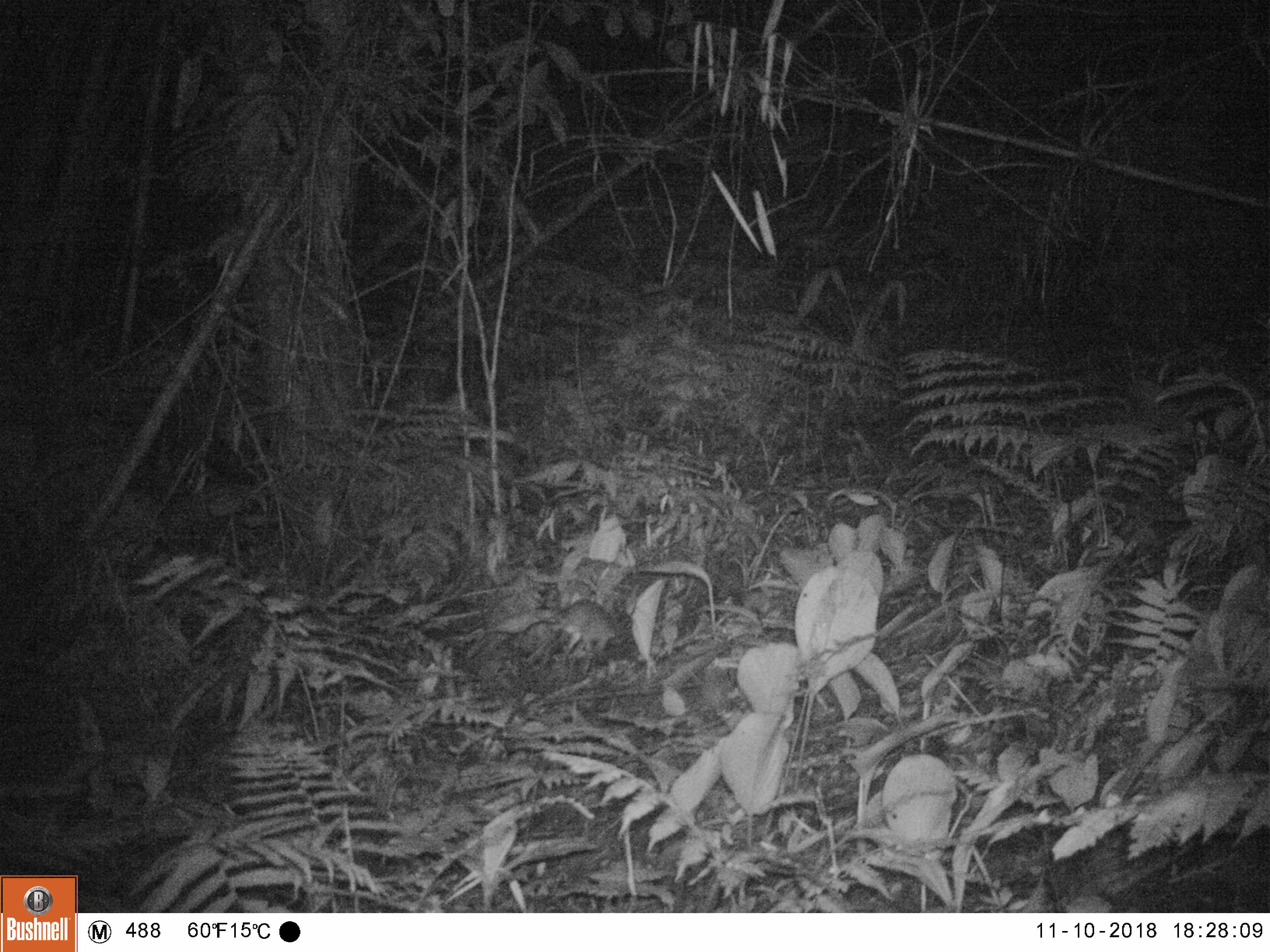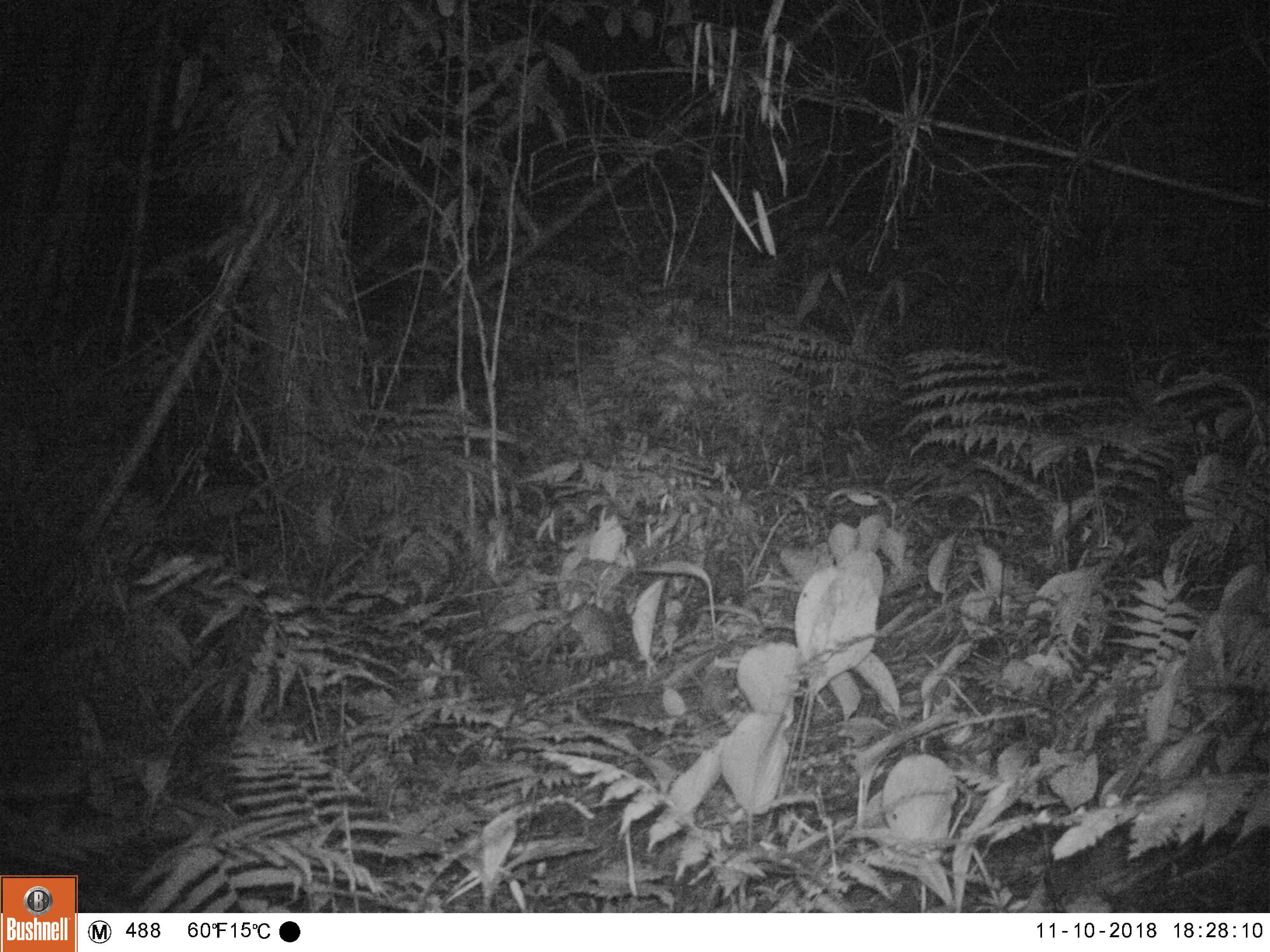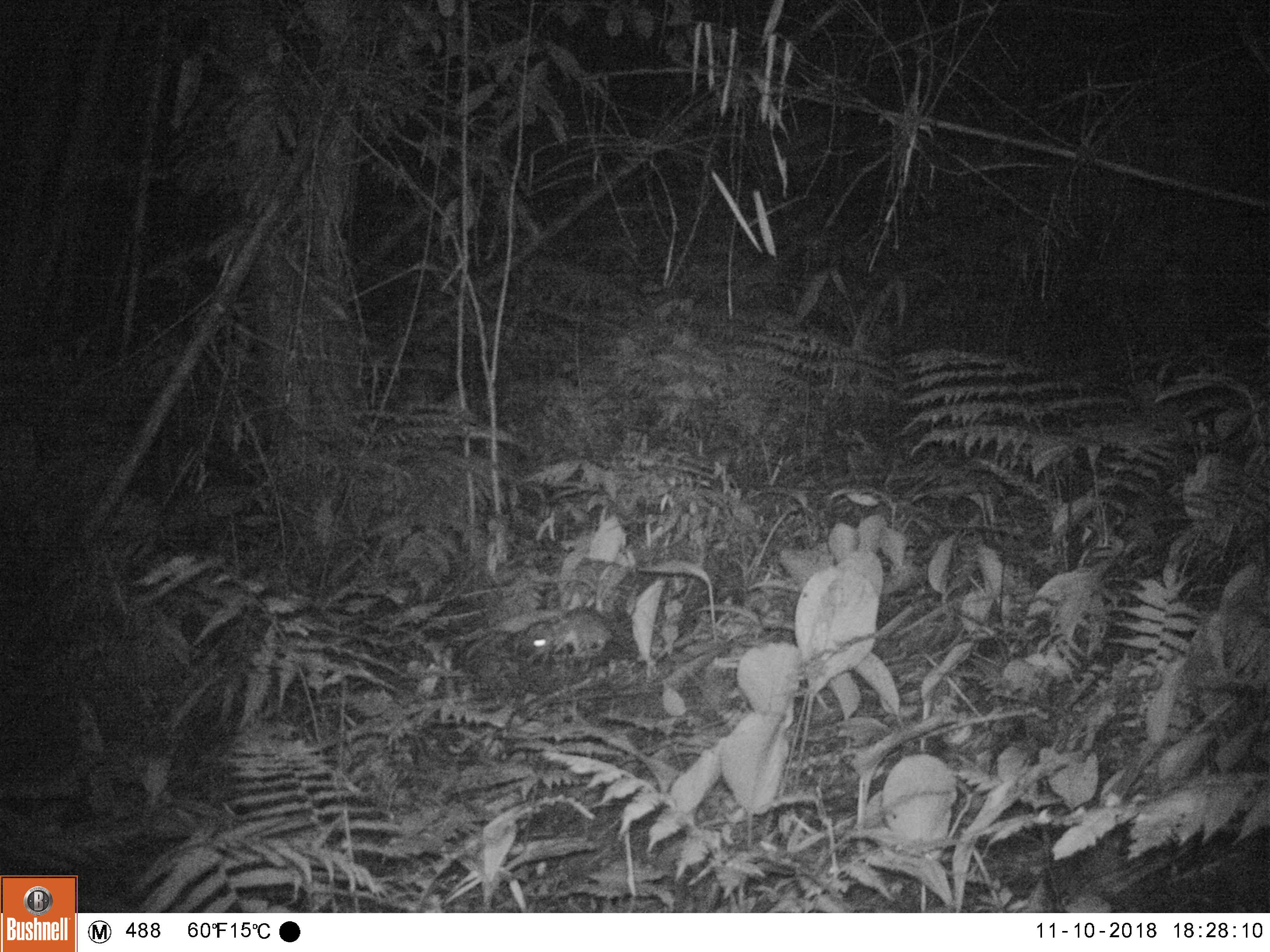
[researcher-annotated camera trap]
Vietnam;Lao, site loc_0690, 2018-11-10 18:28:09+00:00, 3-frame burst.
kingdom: Animalia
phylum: Chordata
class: Mammalia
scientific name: Mammalia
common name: mammal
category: unidentified small mammal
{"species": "unidentified small mammal (mammal) (Mammalia)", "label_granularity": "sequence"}